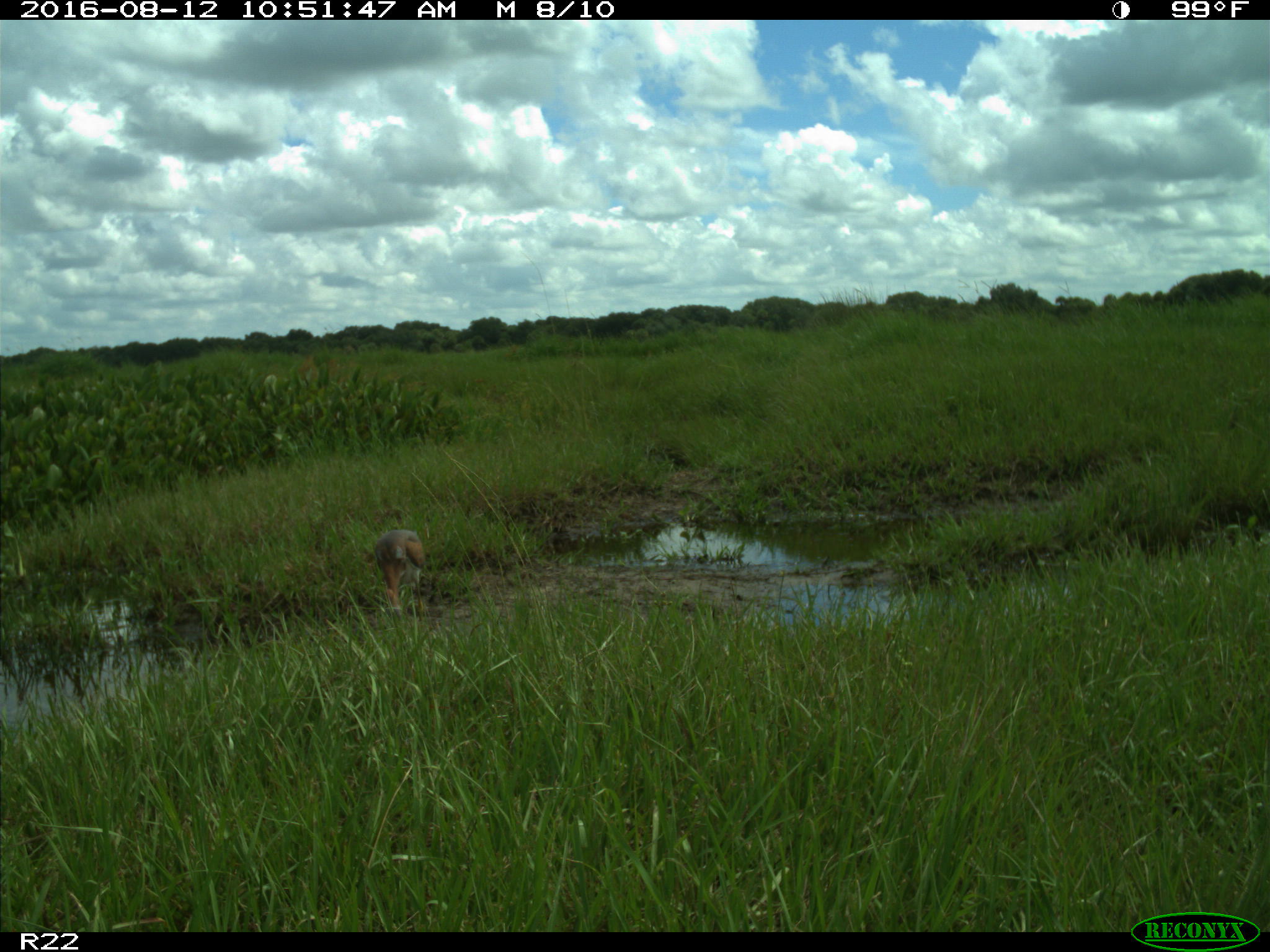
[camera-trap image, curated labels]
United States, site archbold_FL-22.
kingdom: Animalia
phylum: Chordata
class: Aves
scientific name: Aves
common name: birds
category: unidentified bird